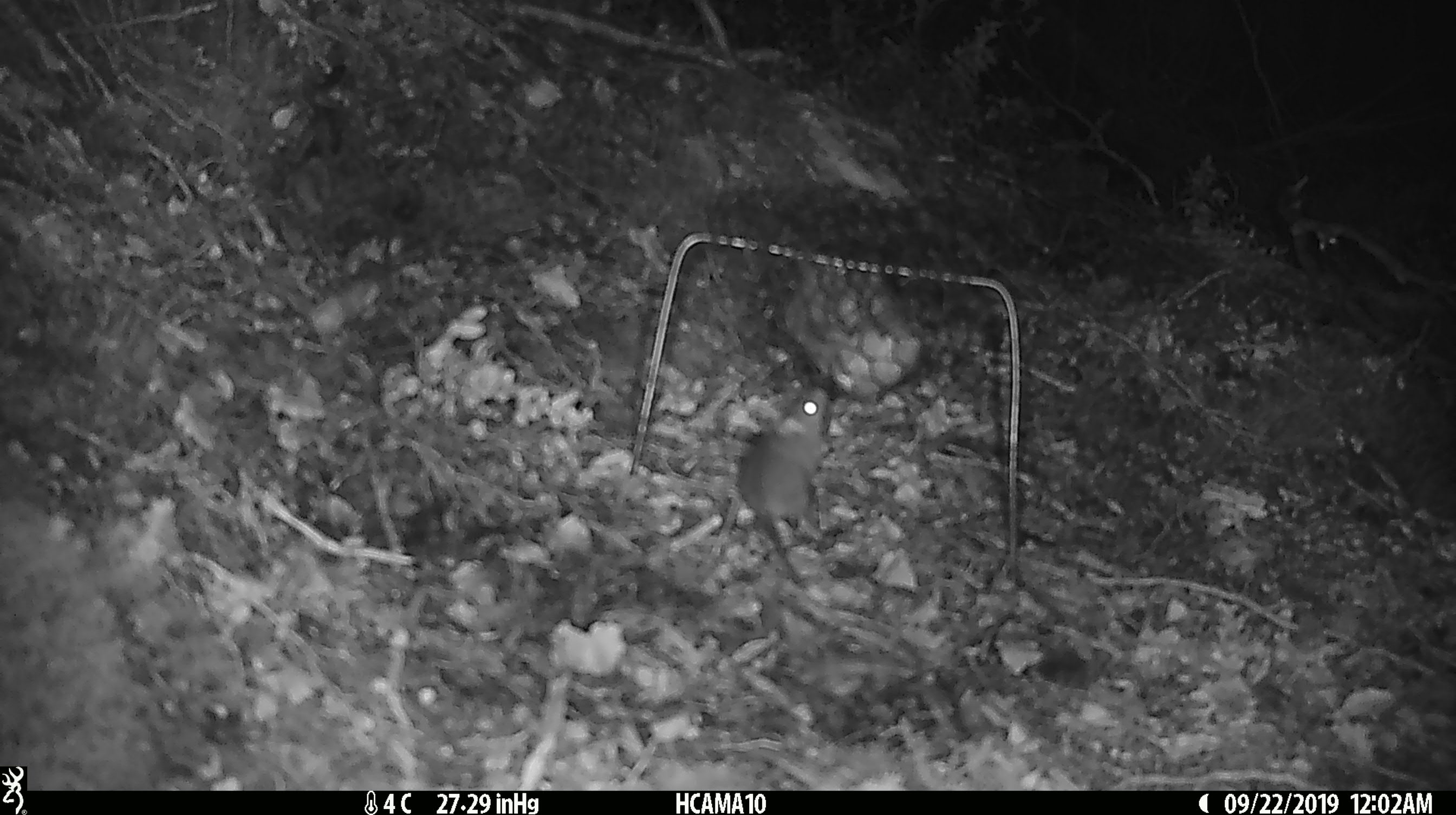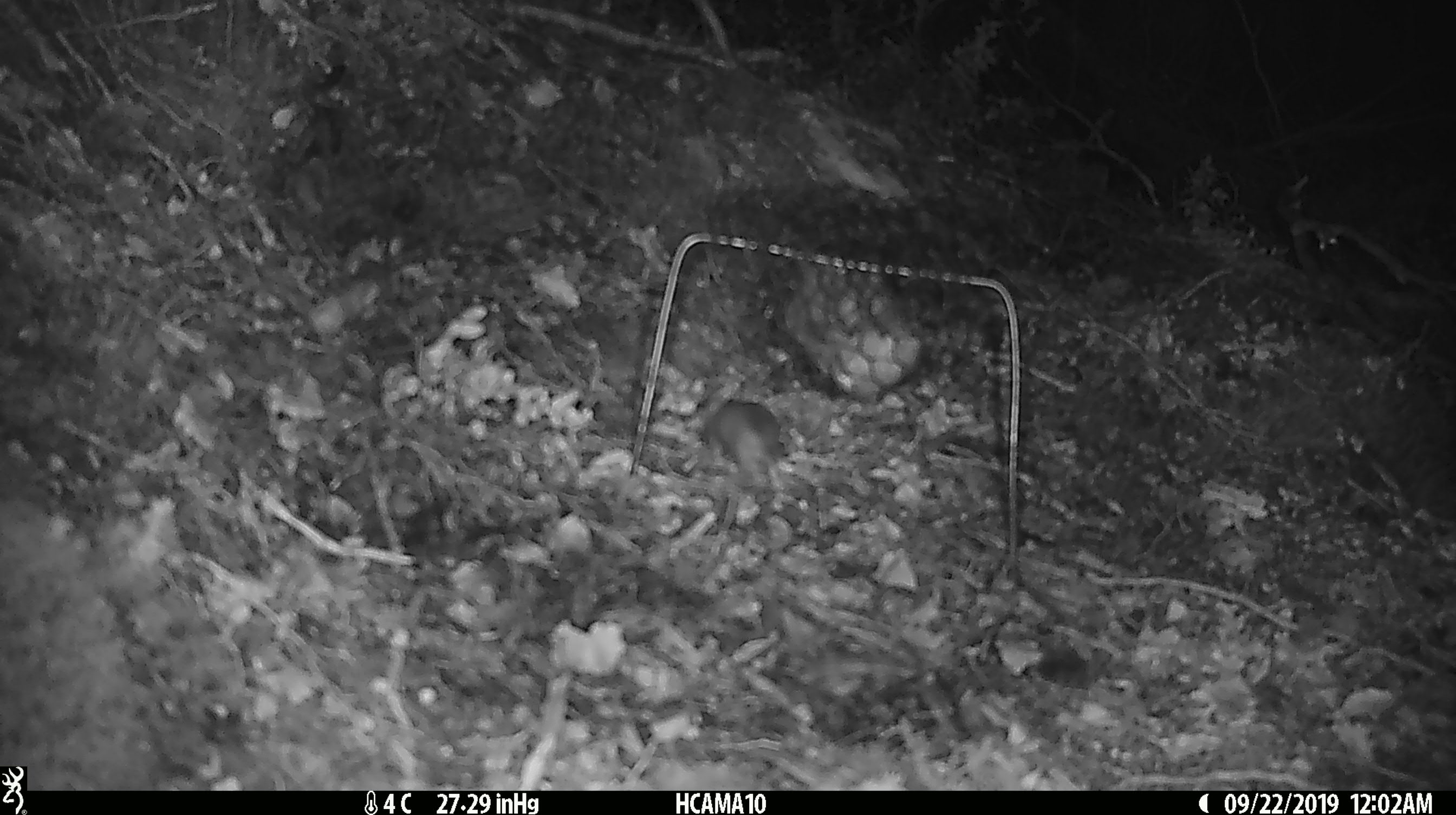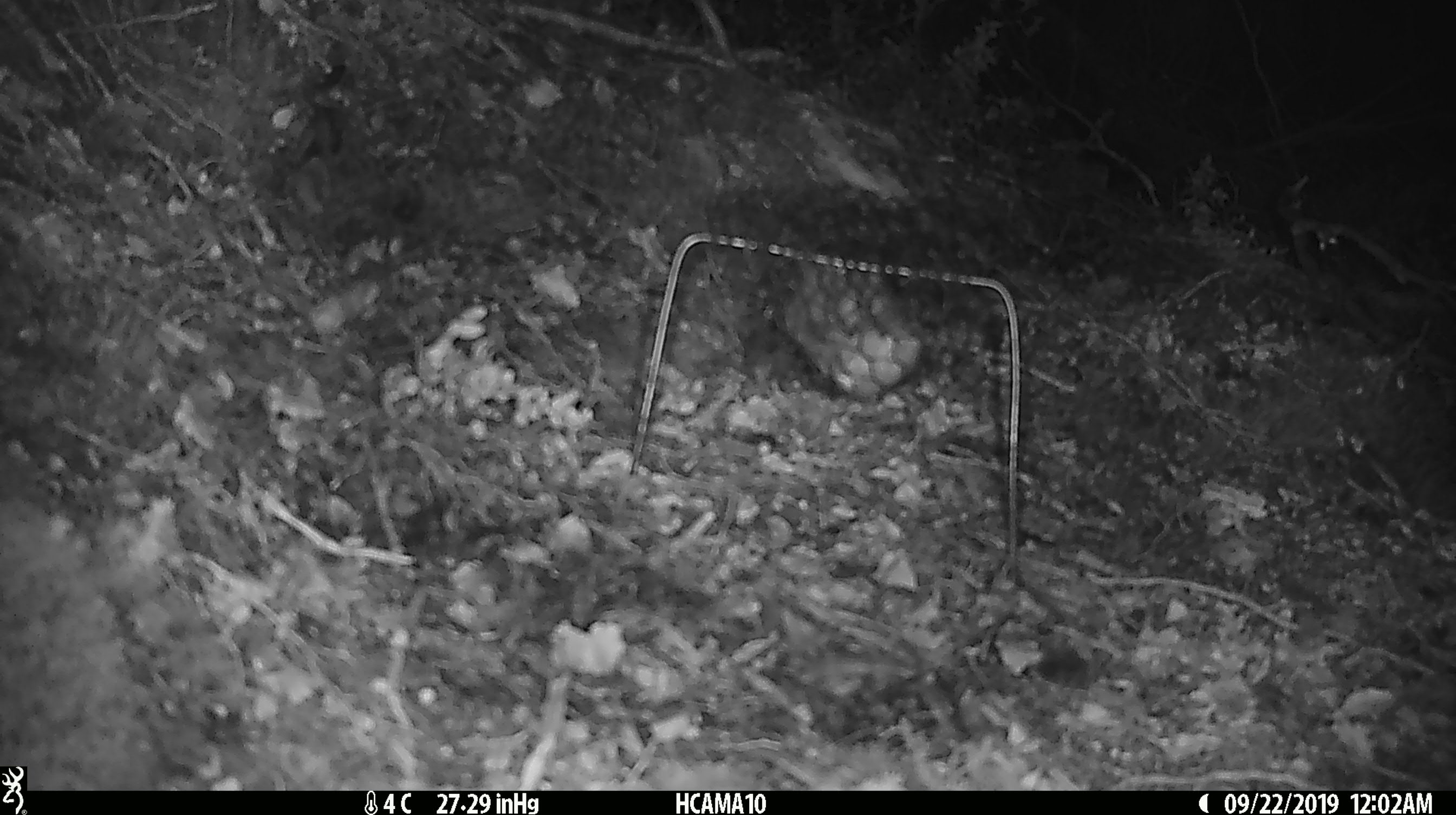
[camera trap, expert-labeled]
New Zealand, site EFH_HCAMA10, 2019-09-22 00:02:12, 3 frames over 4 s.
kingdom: Animalia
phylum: Chordata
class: Mammalia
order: Rodentia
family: Muridae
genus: Mus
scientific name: Mus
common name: mouse